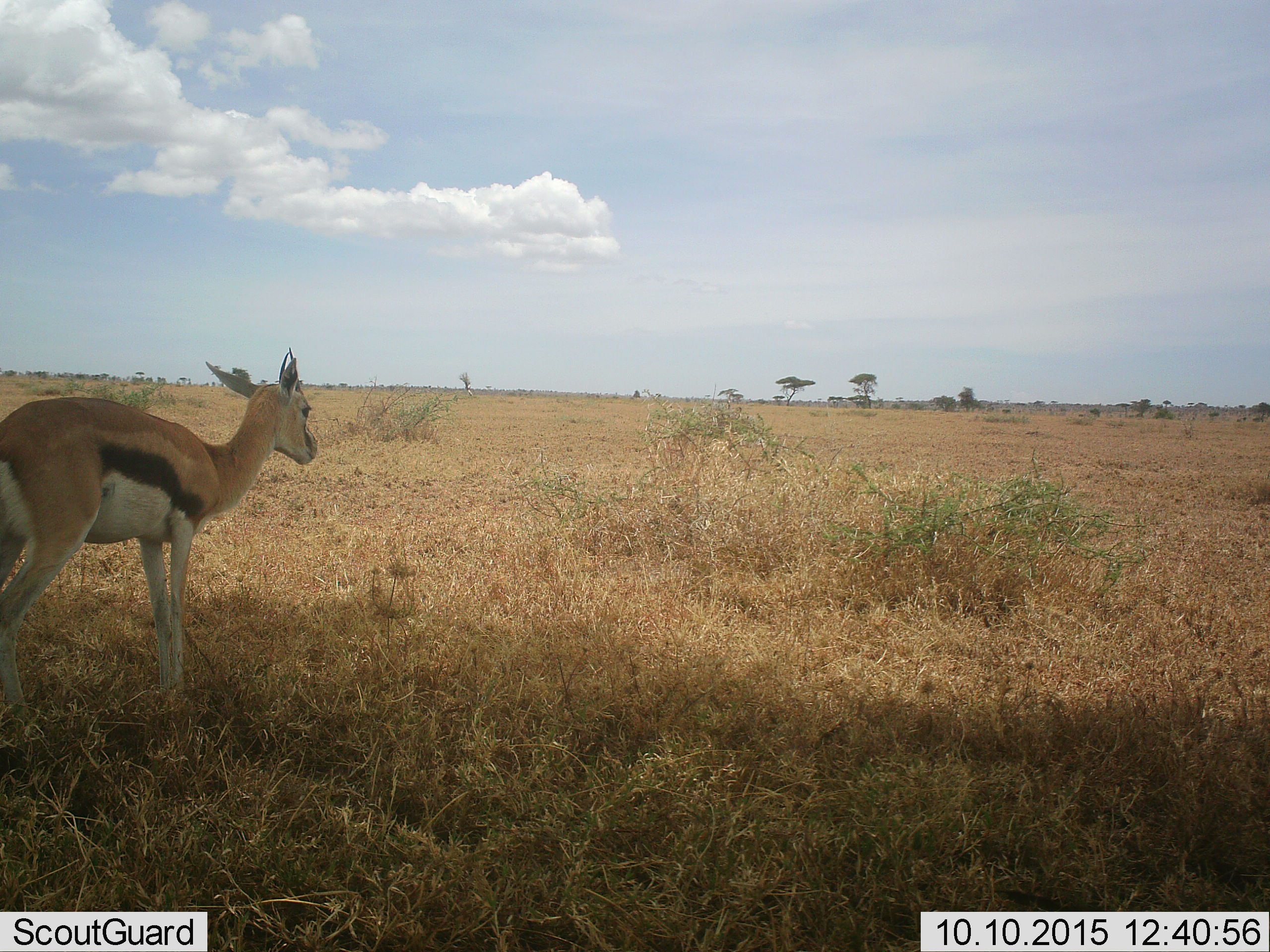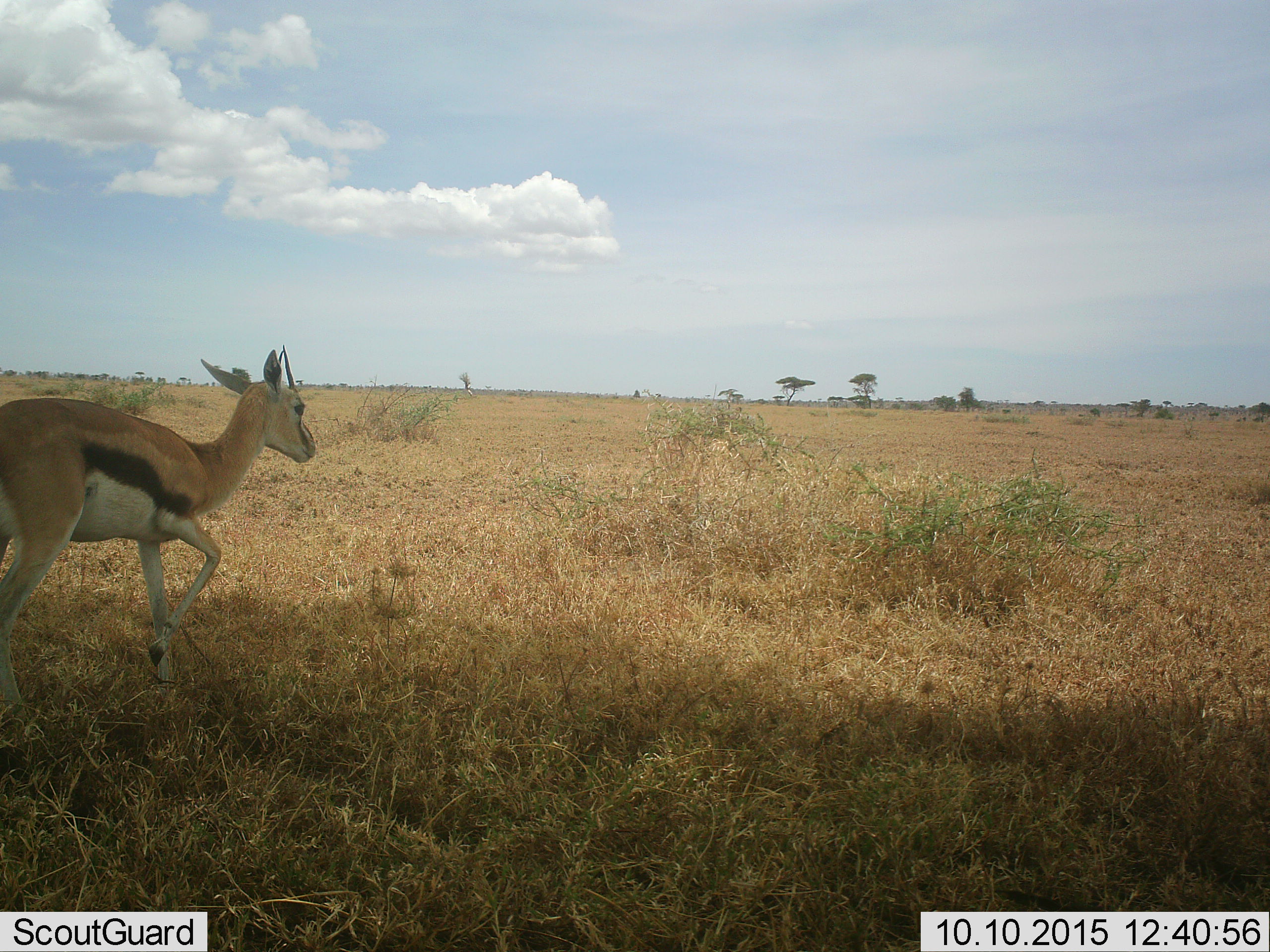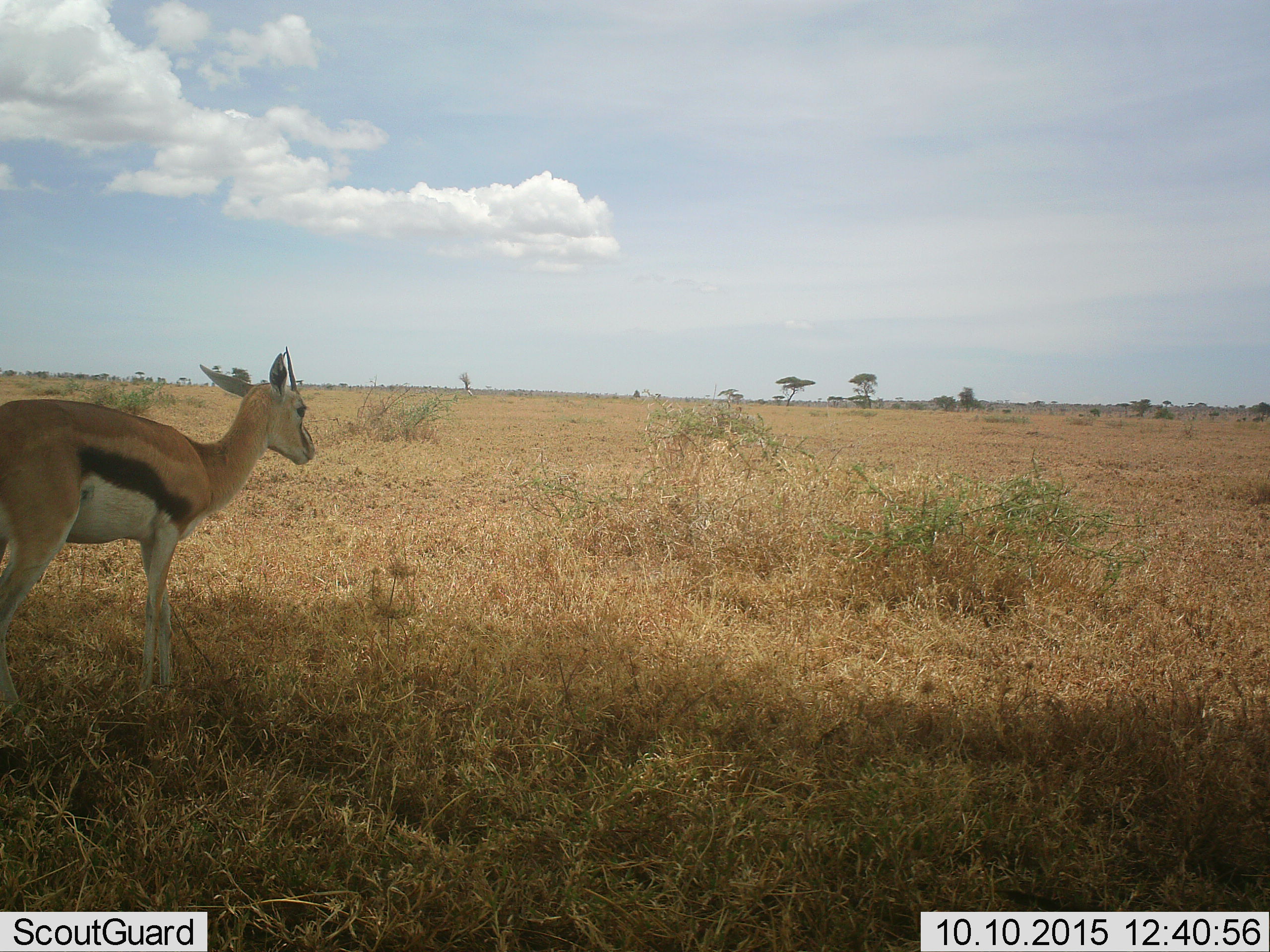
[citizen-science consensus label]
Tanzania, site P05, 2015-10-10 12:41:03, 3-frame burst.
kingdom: Animalia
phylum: Chordata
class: Mammalia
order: Artiodactyla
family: Bovidae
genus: Eudorcas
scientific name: Eudorcas thomsonii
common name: thomson's gazelle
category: gazellethomsons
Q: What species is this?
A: Gazellethomsons (thomson's gazelle) (Eudorcas thomsonii).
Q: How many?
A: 1.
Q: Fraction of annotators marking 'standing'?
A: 71%.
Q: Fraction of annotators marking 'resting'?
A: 14%.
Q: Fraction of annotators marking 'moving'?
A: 14%.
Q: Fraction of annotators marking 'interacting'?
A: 0%.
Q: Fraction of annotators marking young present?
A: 29%.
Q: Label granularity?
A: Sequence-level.